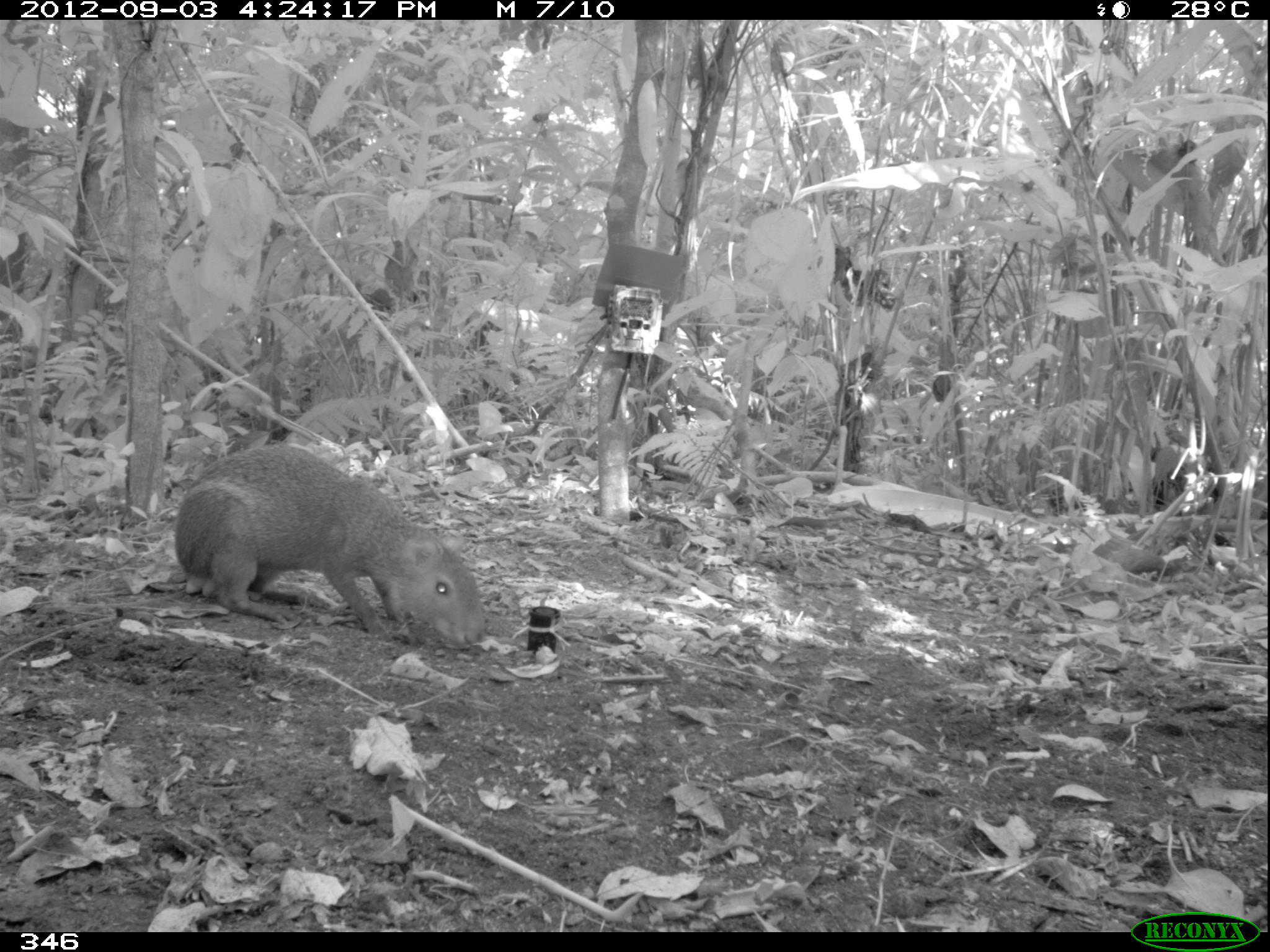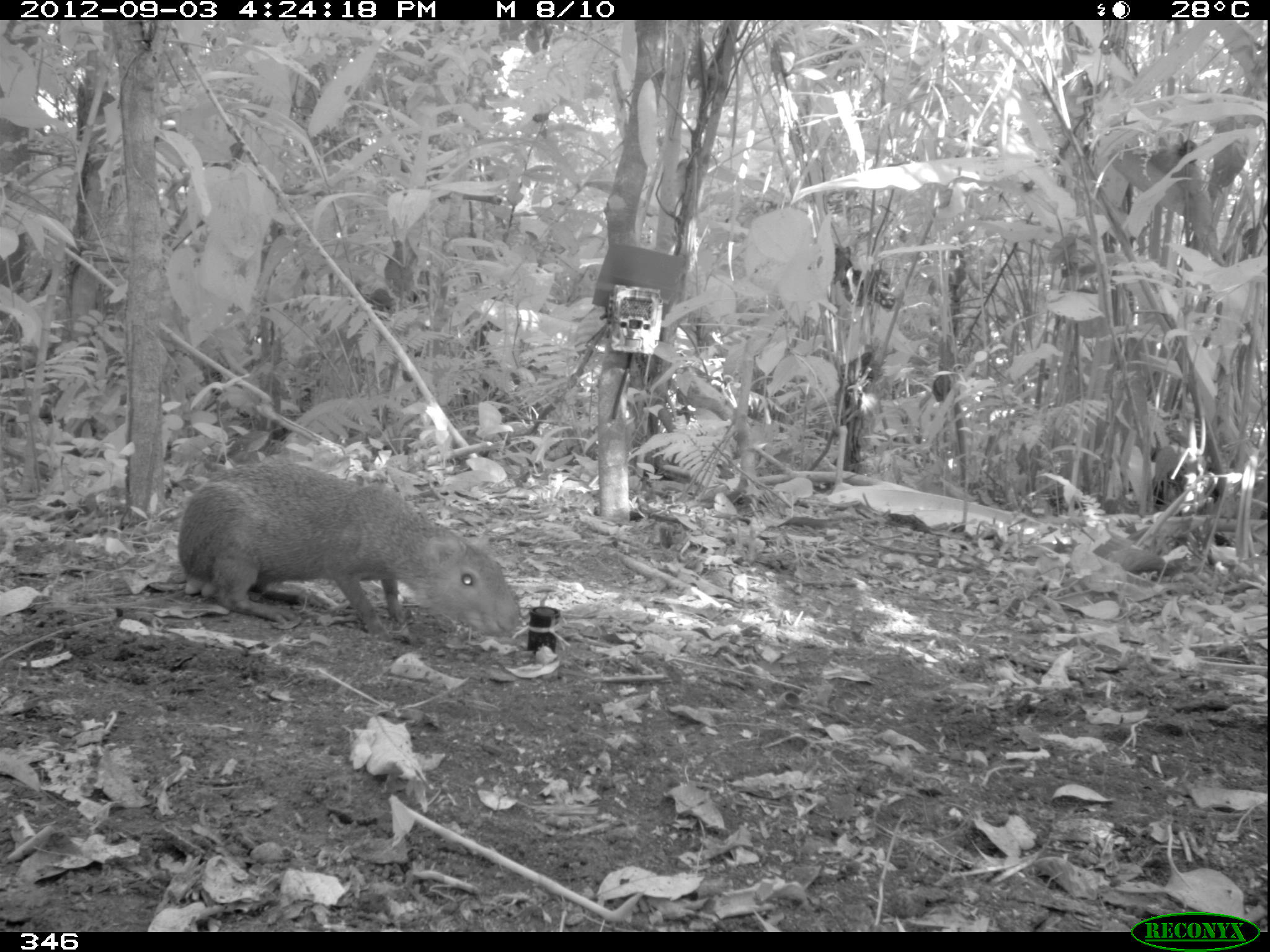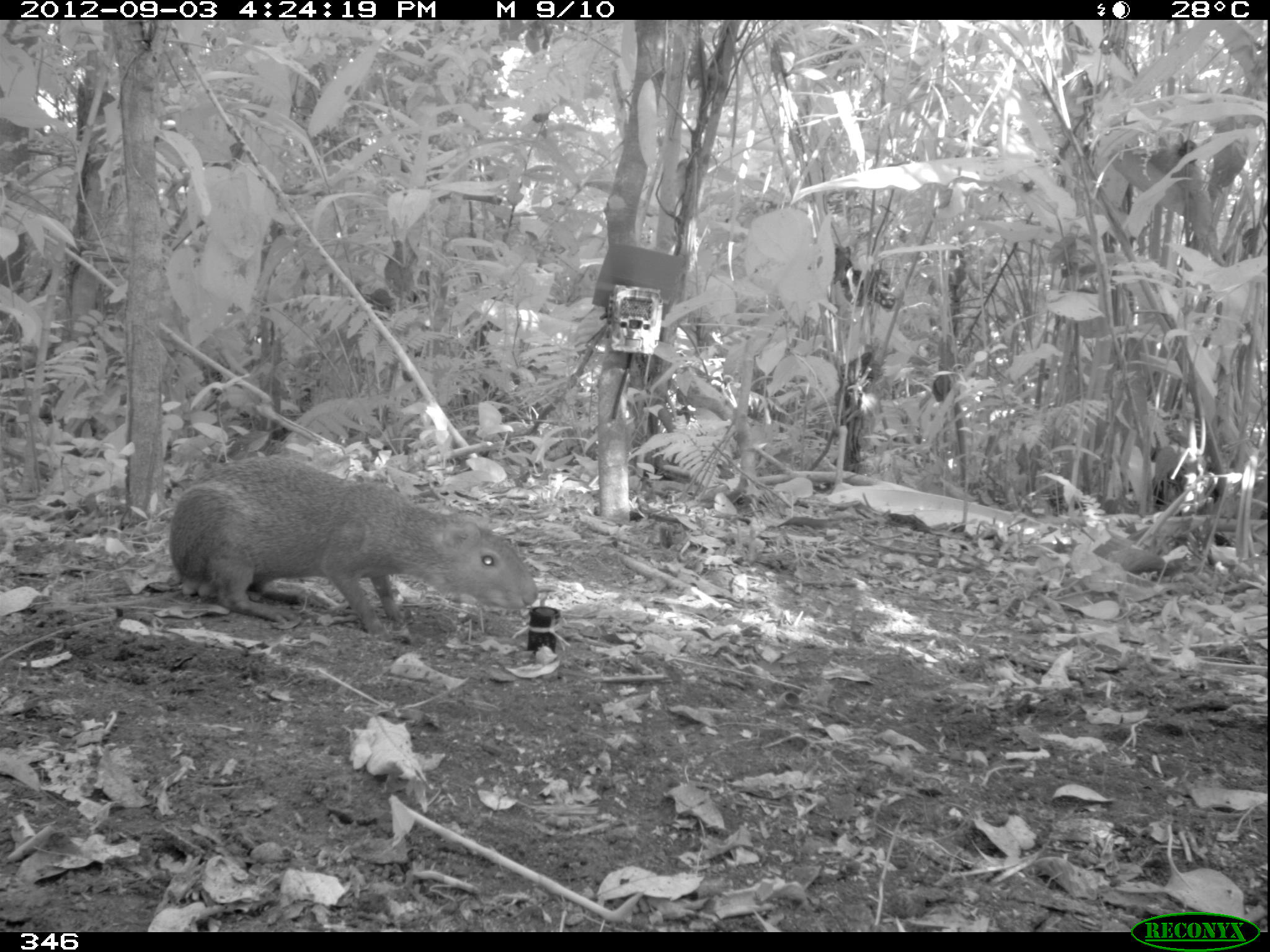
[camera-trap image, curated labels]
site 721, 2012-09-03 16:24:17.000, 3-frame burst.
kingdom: Animalia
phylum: Chordata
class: Mammalia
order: Rodentia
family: Dasyproctidae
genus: Dasyprocta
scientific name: Dasyprocta punctata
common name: central american agouti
Dasyprocta punctata (central american agouti).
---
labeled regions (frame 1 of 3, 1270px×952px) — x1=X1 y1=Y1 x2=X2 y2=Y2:
dasyprocta punctata: x1=173 y1=445 x2=486 y2=647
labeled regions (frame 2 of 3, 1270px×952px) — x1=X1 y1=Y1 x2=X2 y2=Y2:
dasyprocta punctata: x1=178 y1=463 x2=520 y2=639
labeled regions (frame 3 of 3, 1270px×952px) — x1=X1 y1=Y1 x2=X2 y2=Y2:
dasyprocta punctata: x1=168 y1=456 x2=539 y2=634